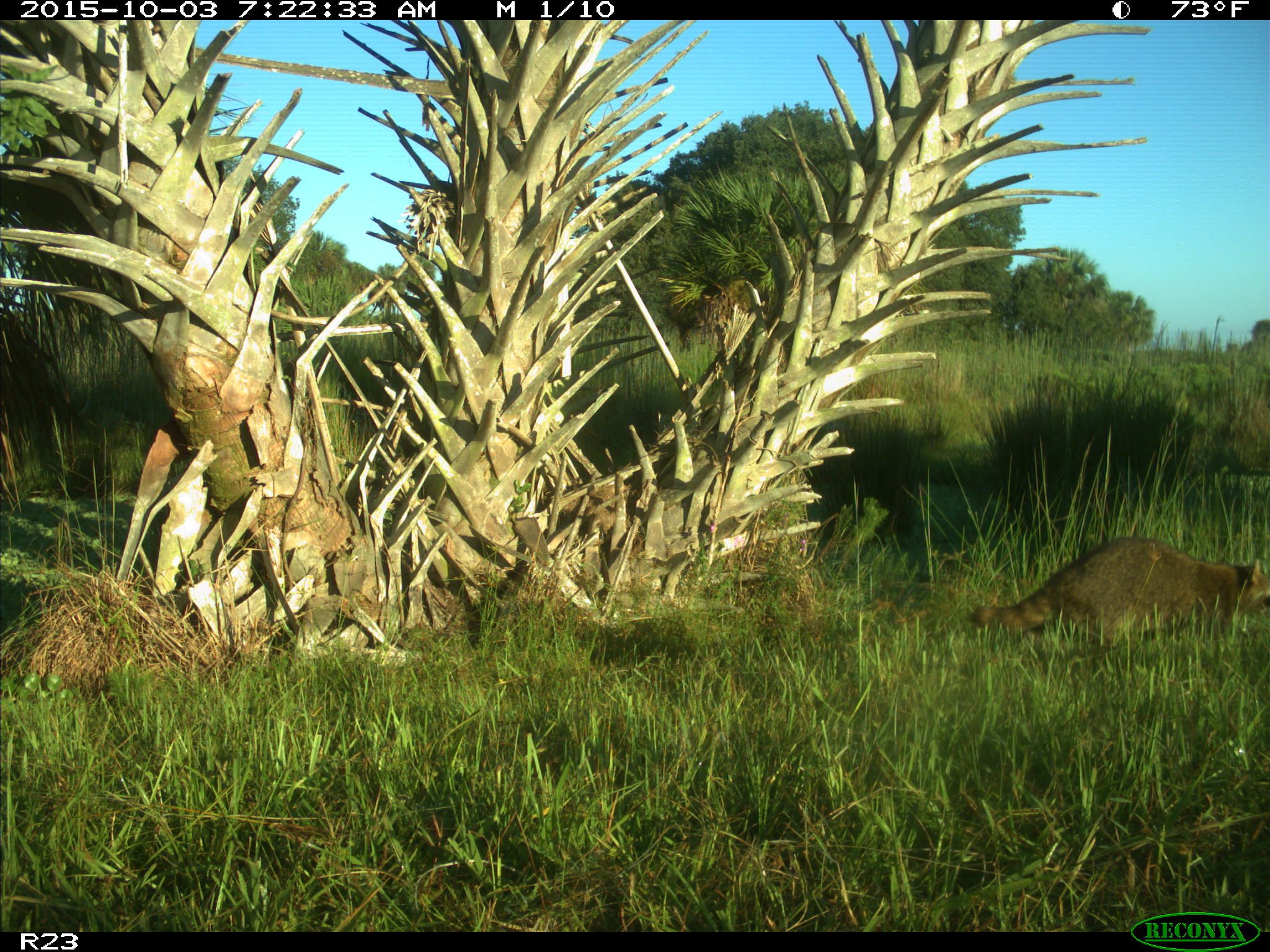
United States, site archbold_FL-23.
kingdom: Animalia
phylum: Chordata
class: Mammalia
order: Carnivora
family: Procyonidae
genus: Procyon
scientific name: Procyon lotor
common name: common raccoon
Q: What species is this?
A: Procyon lotor (common raccoon).